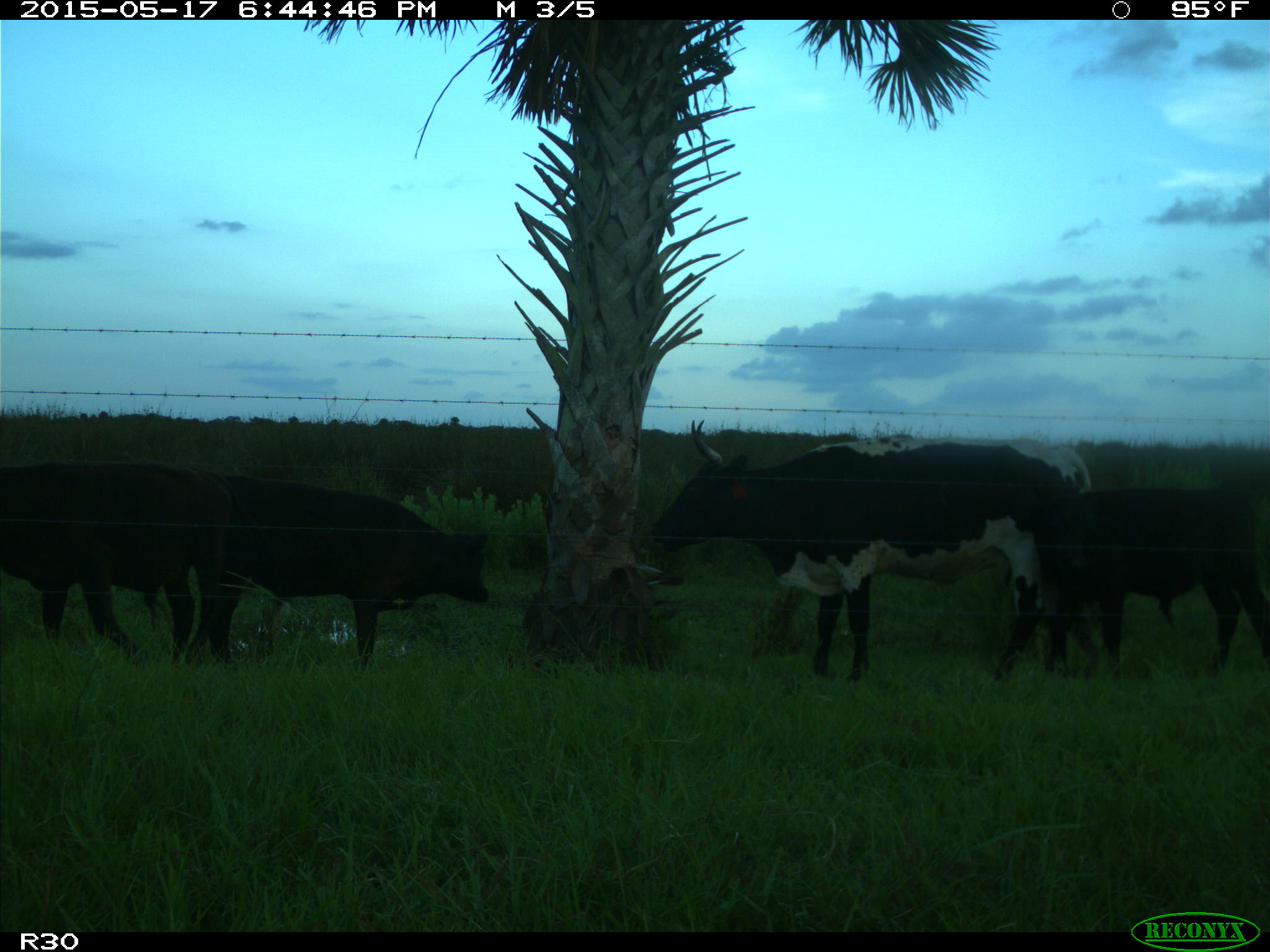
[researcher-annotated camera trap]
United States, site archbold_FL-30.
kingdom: Animalia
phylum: Chordata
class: Mammalia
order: Artiodactyla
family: Bovidae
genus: Bos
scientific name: Bos taurus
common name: domestic cow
Bos taurus (domestic cow).